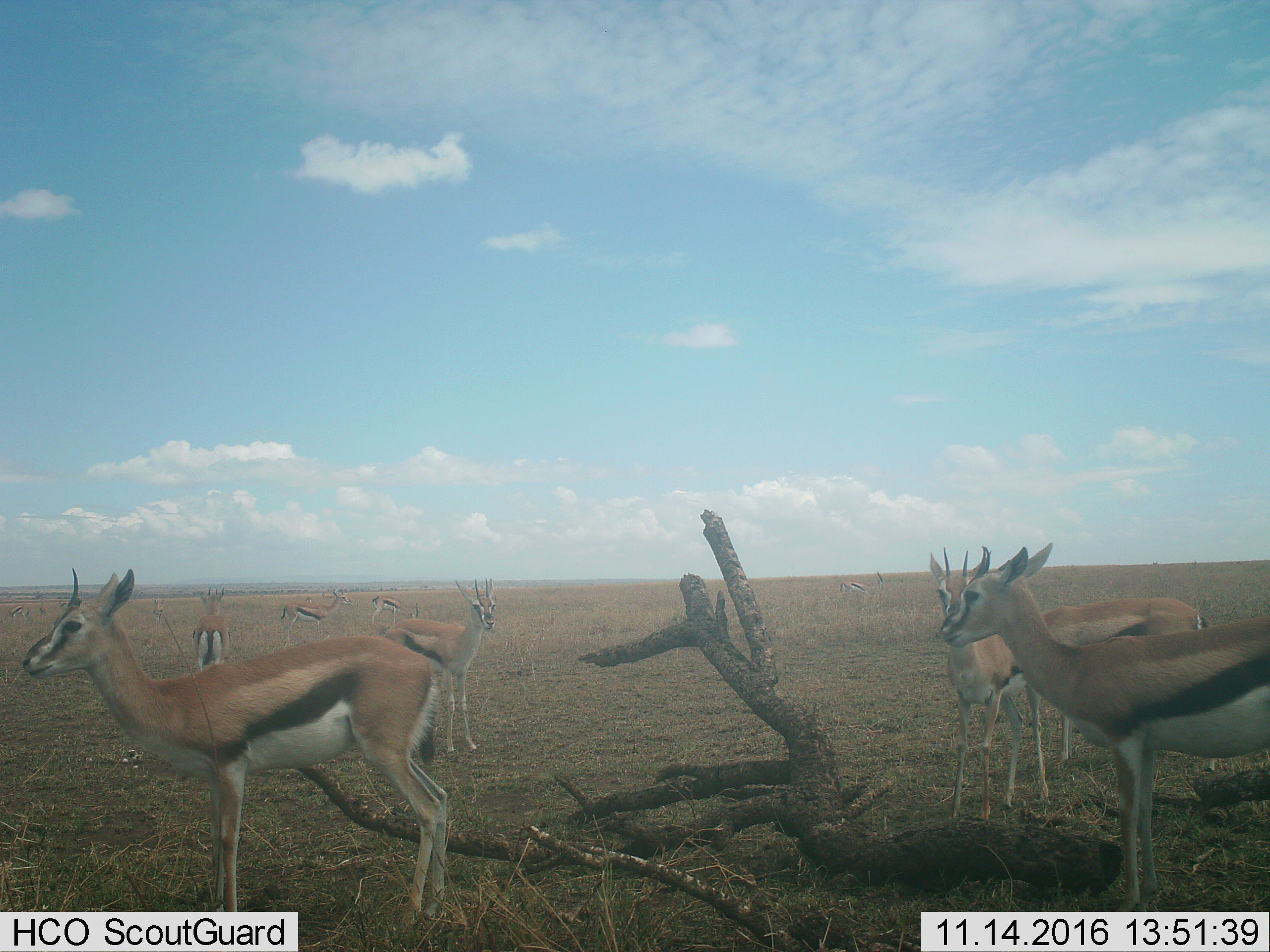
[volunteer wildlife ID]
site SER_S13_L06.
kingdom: Animalia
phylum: Chordata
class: Mammalia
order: Artiodactyla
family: Bovidae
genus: Eudorcas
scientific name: Eudorcas thomsonii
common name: thomson's gazelle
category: gazellethomsons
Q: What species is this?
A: Gazellethomsons (thomson's gazelle) (Eudorcas thomsonii).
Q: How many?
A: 8.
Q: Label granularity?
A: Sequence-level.